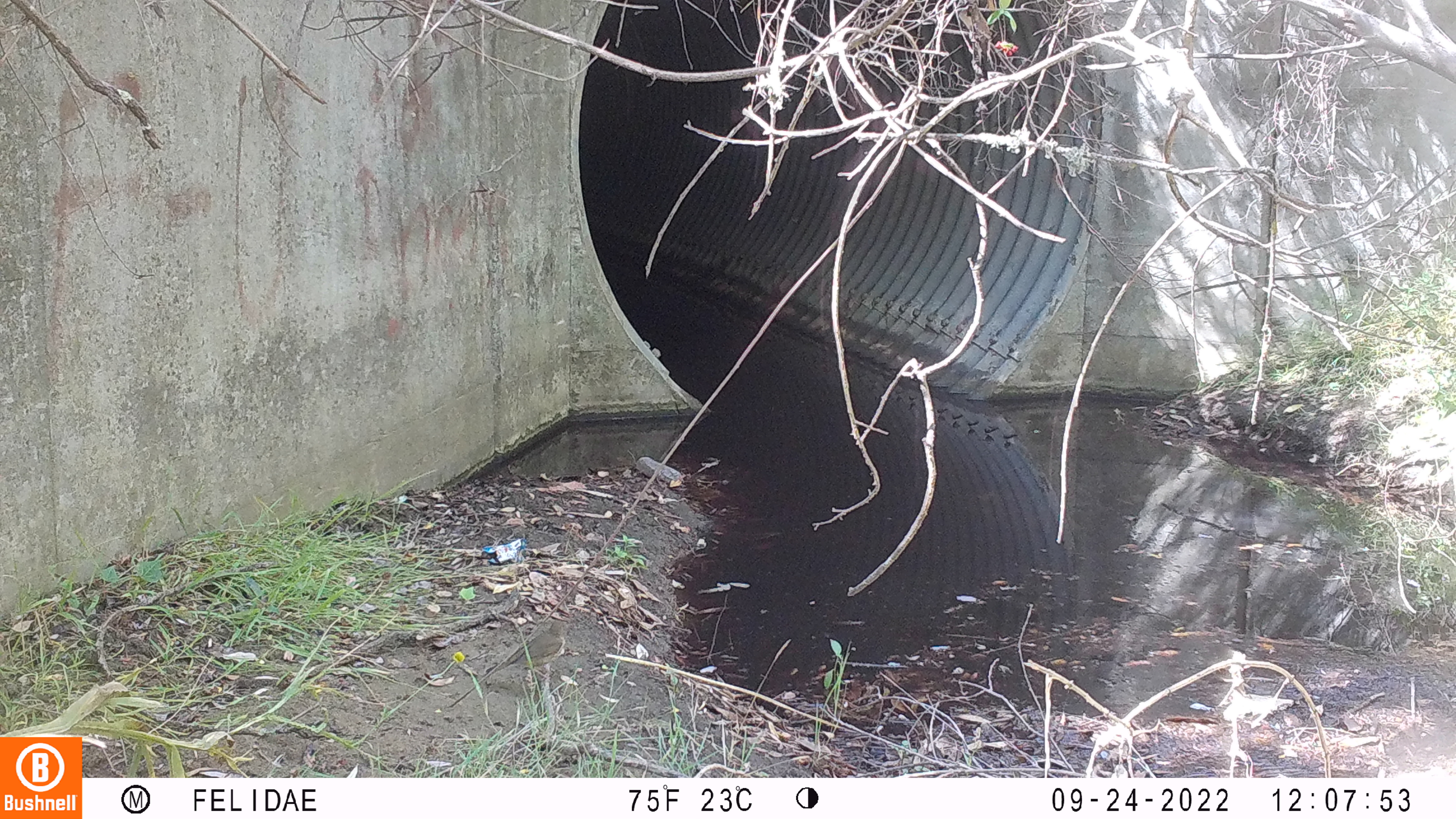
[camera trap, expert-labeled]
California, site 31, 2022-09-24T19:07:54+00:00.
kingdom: Animalia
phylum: Chordata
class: Aves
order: Columbiformes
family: Columbidae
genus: Zenaida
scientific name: Zenaida macroura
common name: mourning dove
Mourning dove (Zenaida macroura).